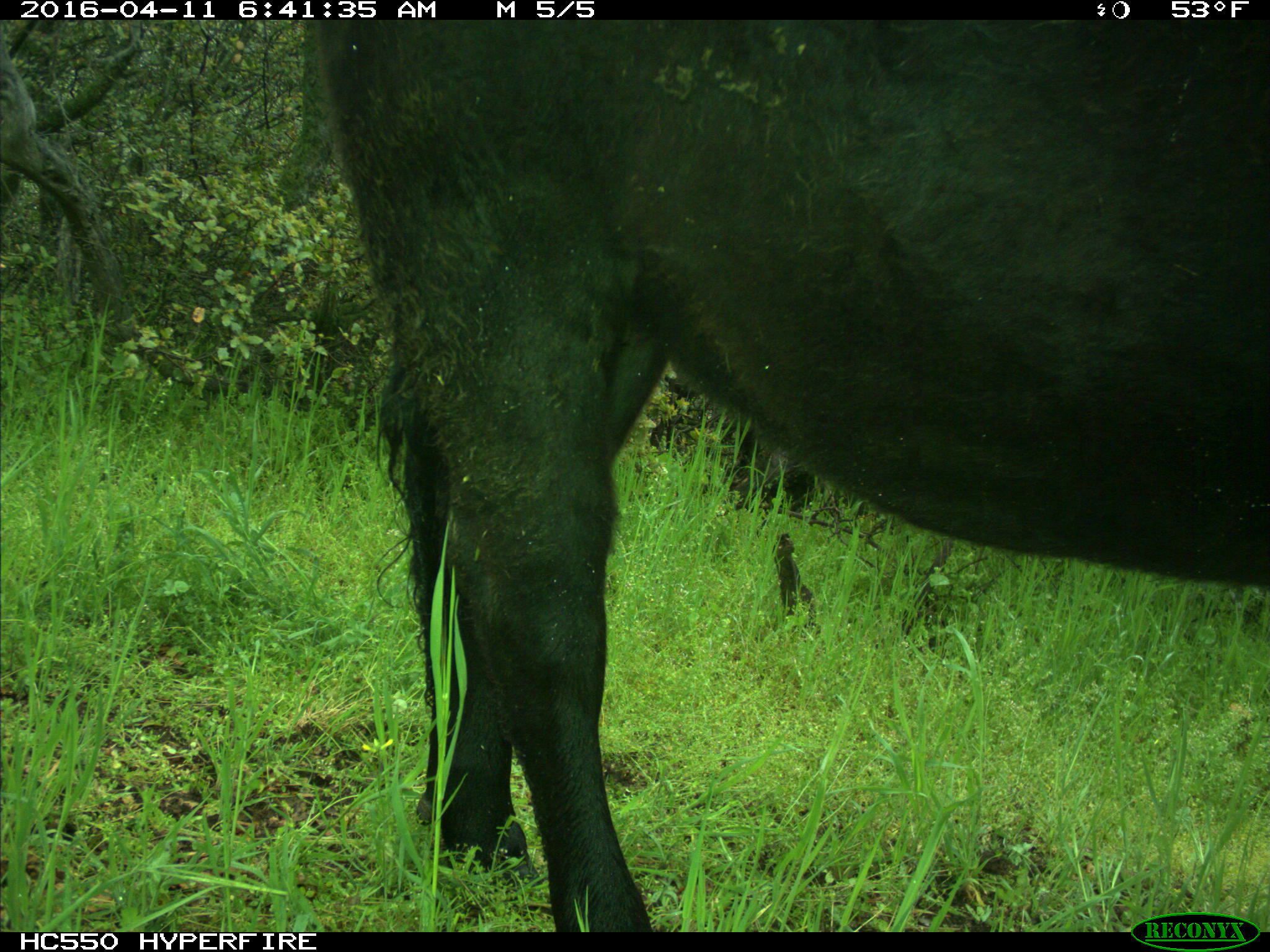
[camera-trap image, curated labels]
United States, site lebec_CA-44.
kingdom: Animalia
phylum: Chordata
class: Mammalia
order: Artiodactyla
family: Bovidae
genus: Bos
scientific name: Bos taurus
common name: domestic cow